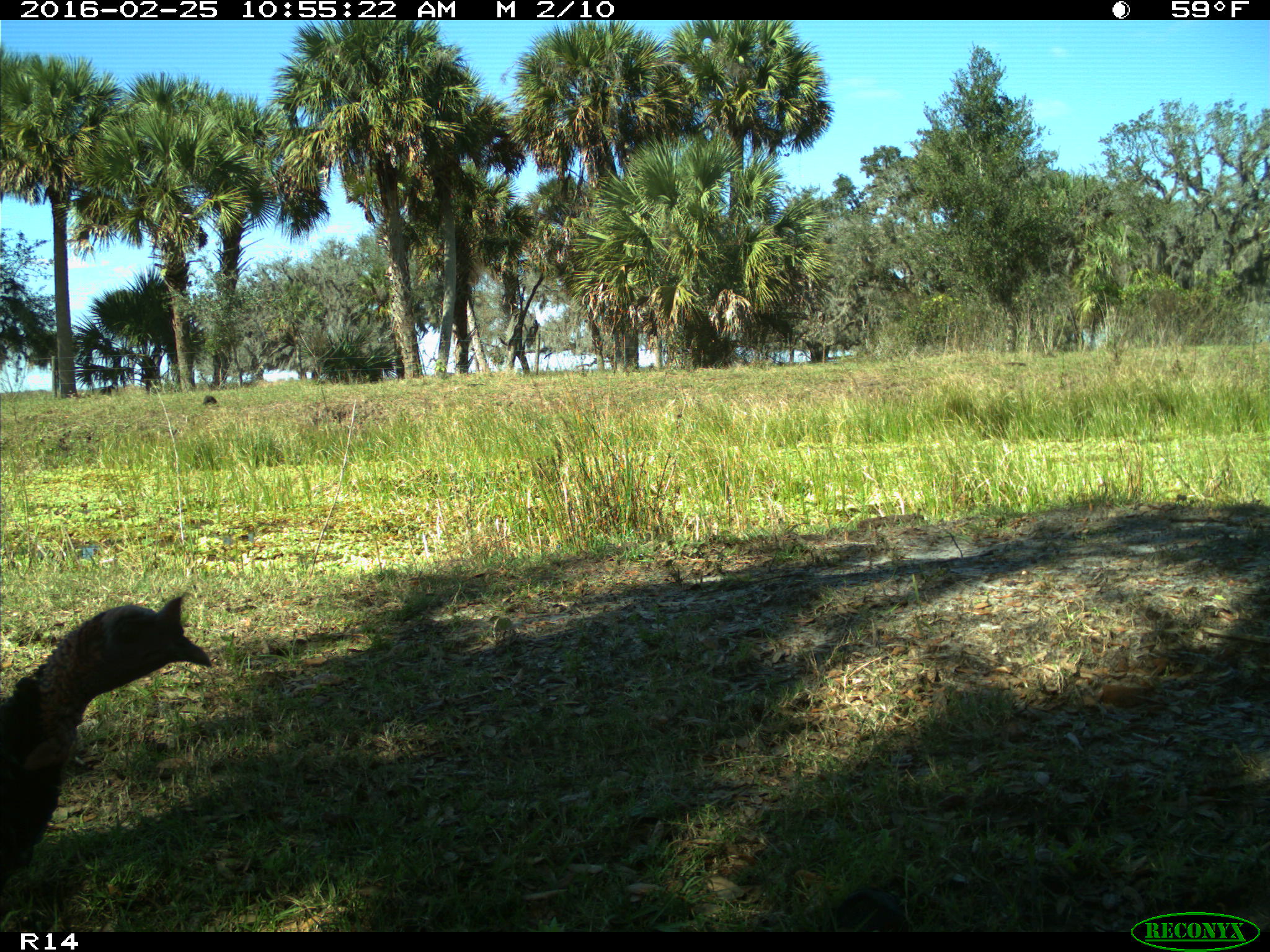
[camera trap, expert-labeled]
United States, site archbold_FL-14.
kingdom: Animalia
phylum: Chordata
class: Aves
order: Galliformes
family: Phasianidae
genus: Meleagris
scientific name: Meleagris gallopavo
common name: wild turkey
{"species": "Meleagris gallopavo (wild turkey)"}